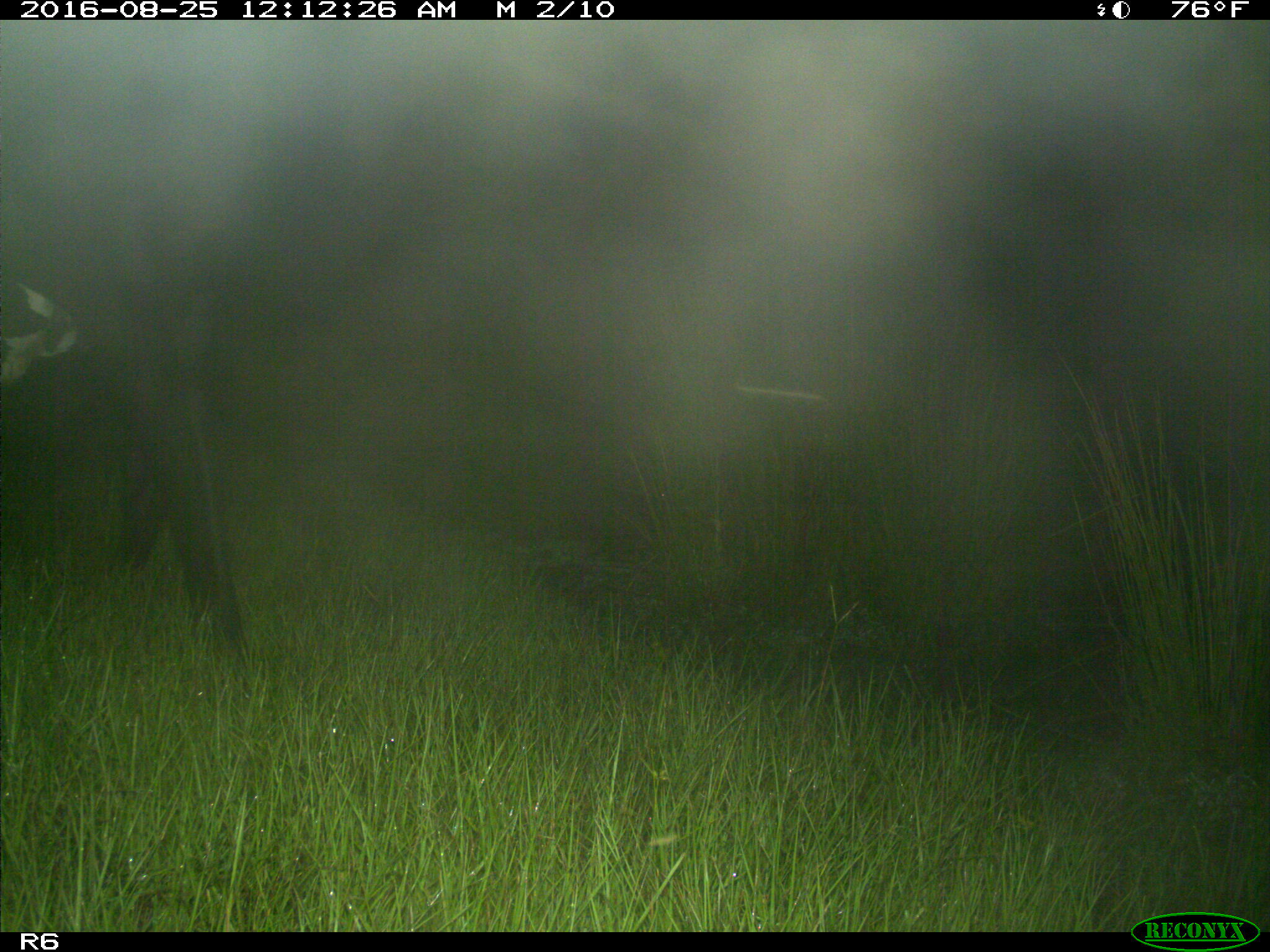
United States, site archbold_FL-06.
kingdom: Animalia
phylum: Chordata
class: Mammalia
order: Artiodactyla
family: Bovidae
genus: Bos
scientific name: Bos taurus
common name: domestic cow